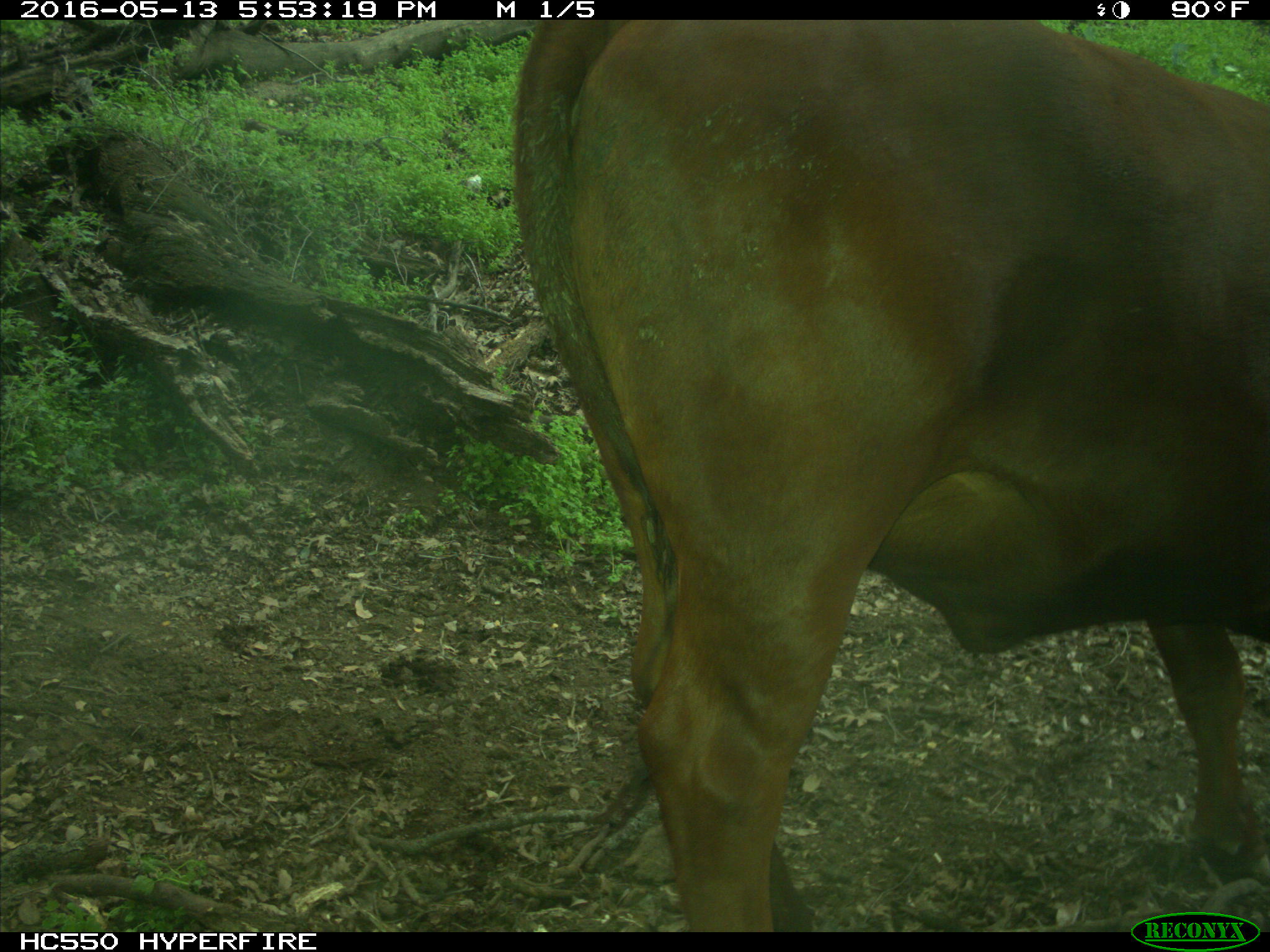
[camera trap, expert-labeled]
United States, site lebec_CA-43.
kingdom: Animalia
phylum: Chordata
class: Mammalia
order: Artiodactyla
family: Bovidae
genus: Bos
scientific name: Bos taurus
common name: domestic cow